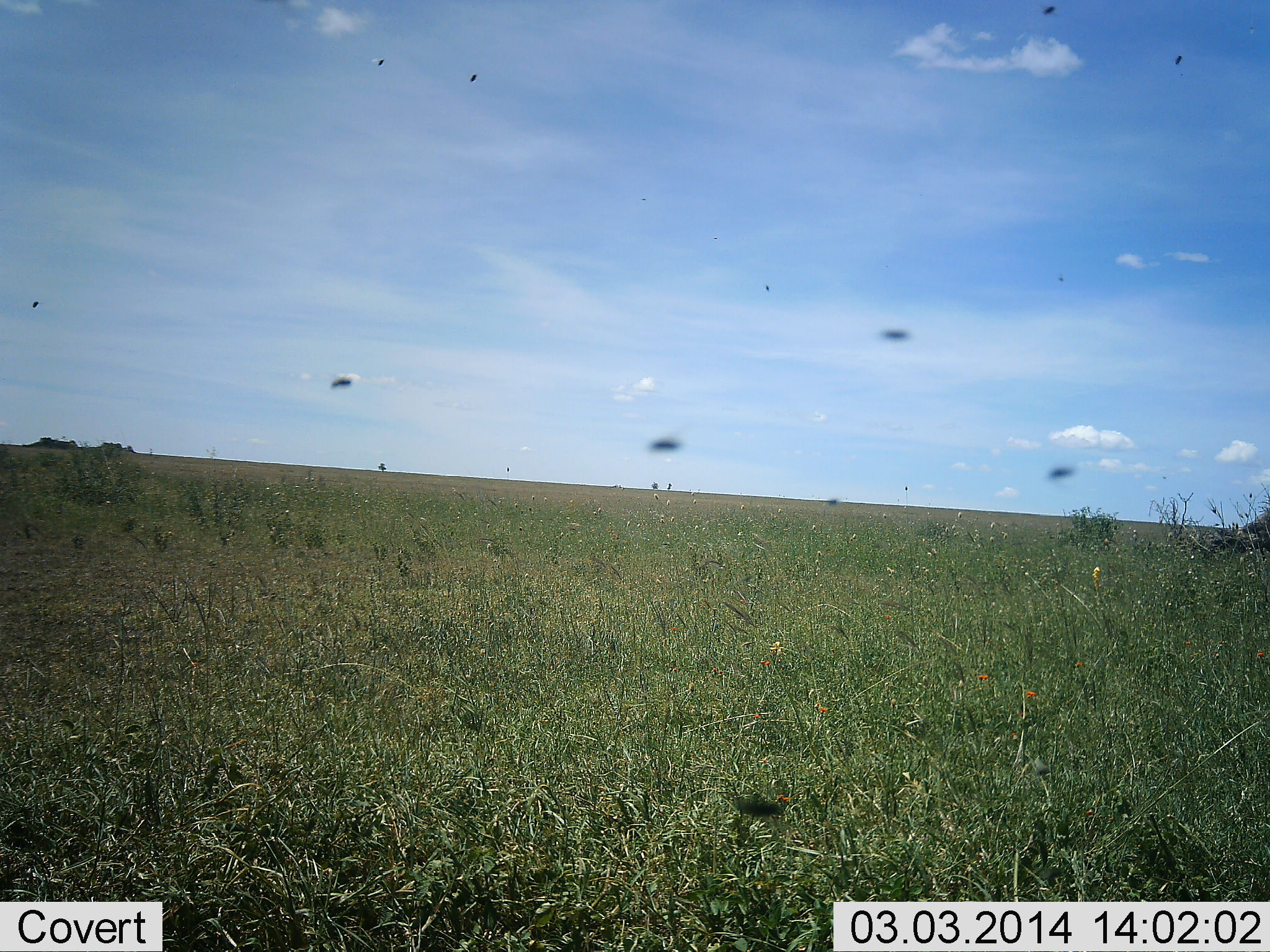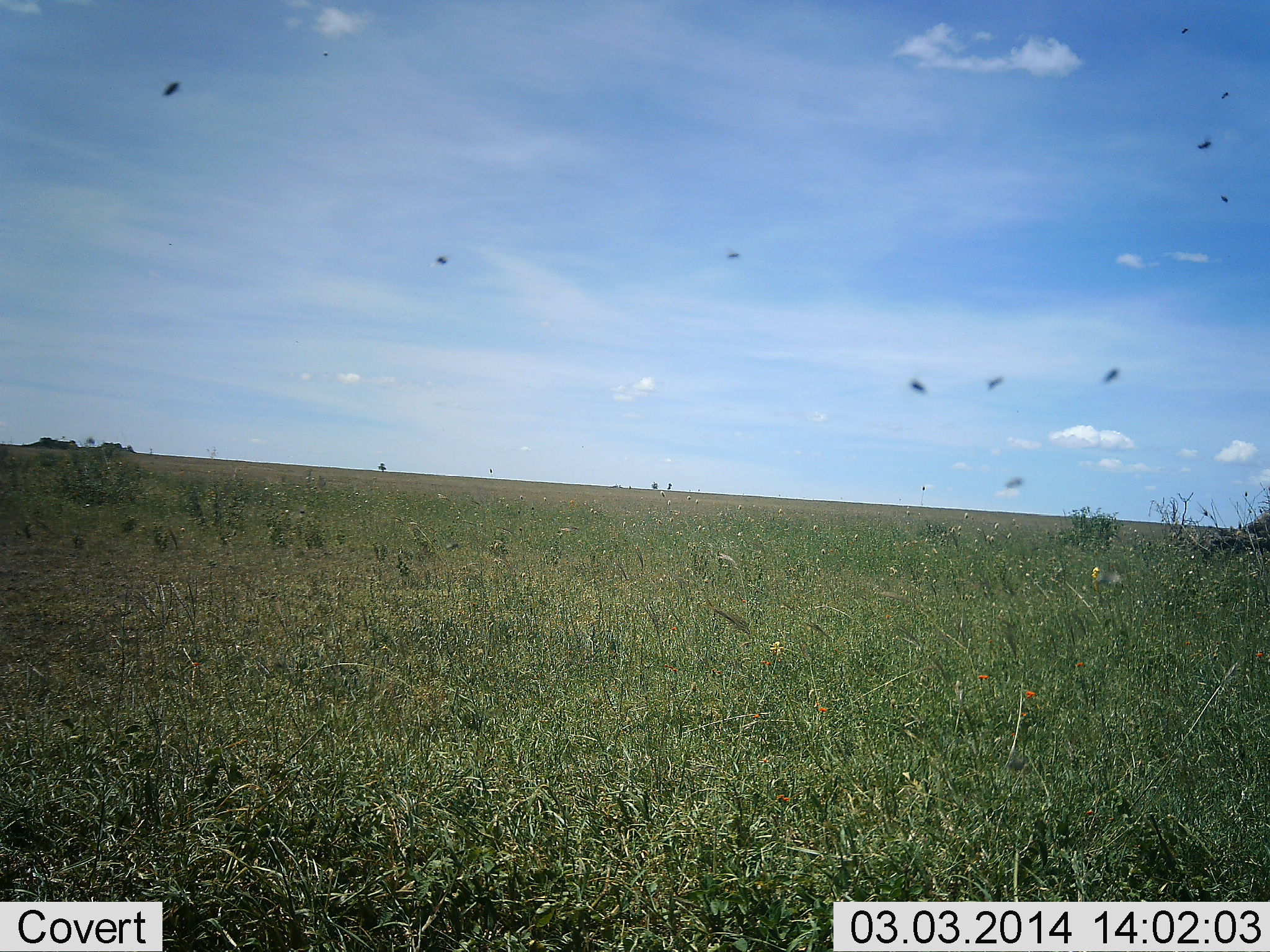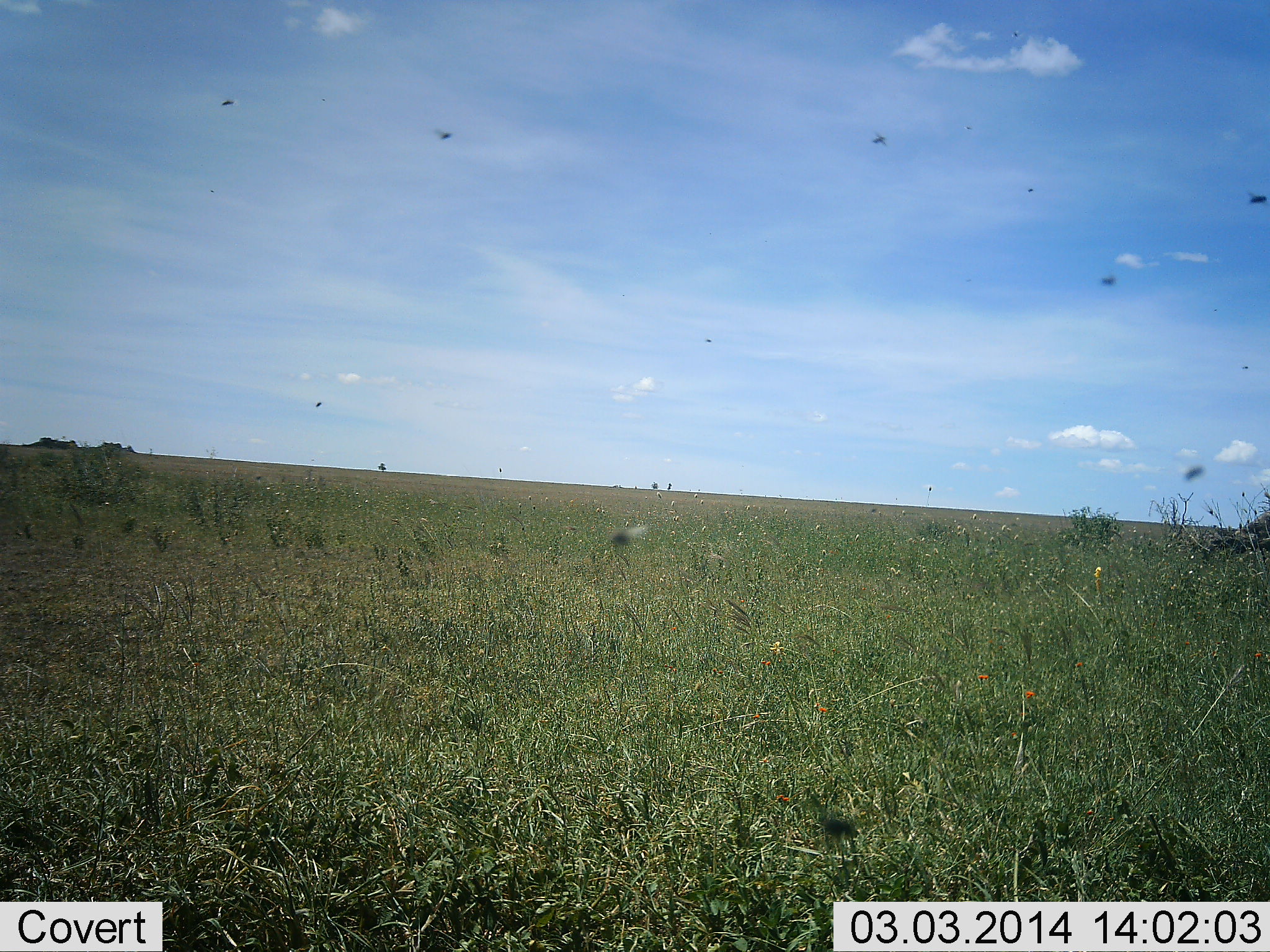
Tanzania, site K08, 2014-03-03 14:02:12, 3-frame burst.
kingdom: Animalia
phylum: Arthropoda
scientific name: Arthropoda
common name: arthropods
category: insectspider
Insectspider (arthropods) (Arthropoda), count 11-50. Behavior (volunteer vote fractions): standing 0%, resting 0%, moving 100%, interacting 0%. Young present (vote fraction): 0%. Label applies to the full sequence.